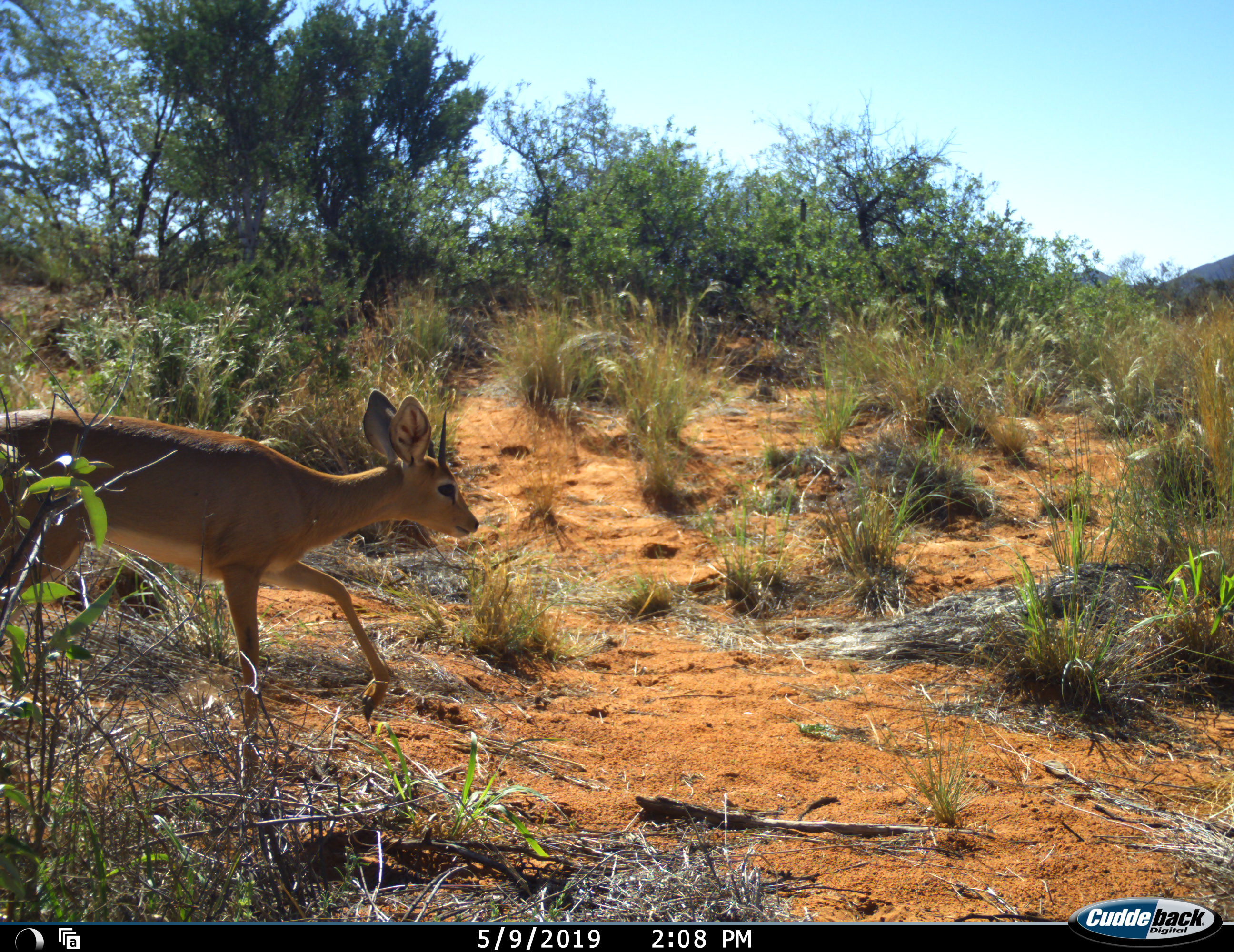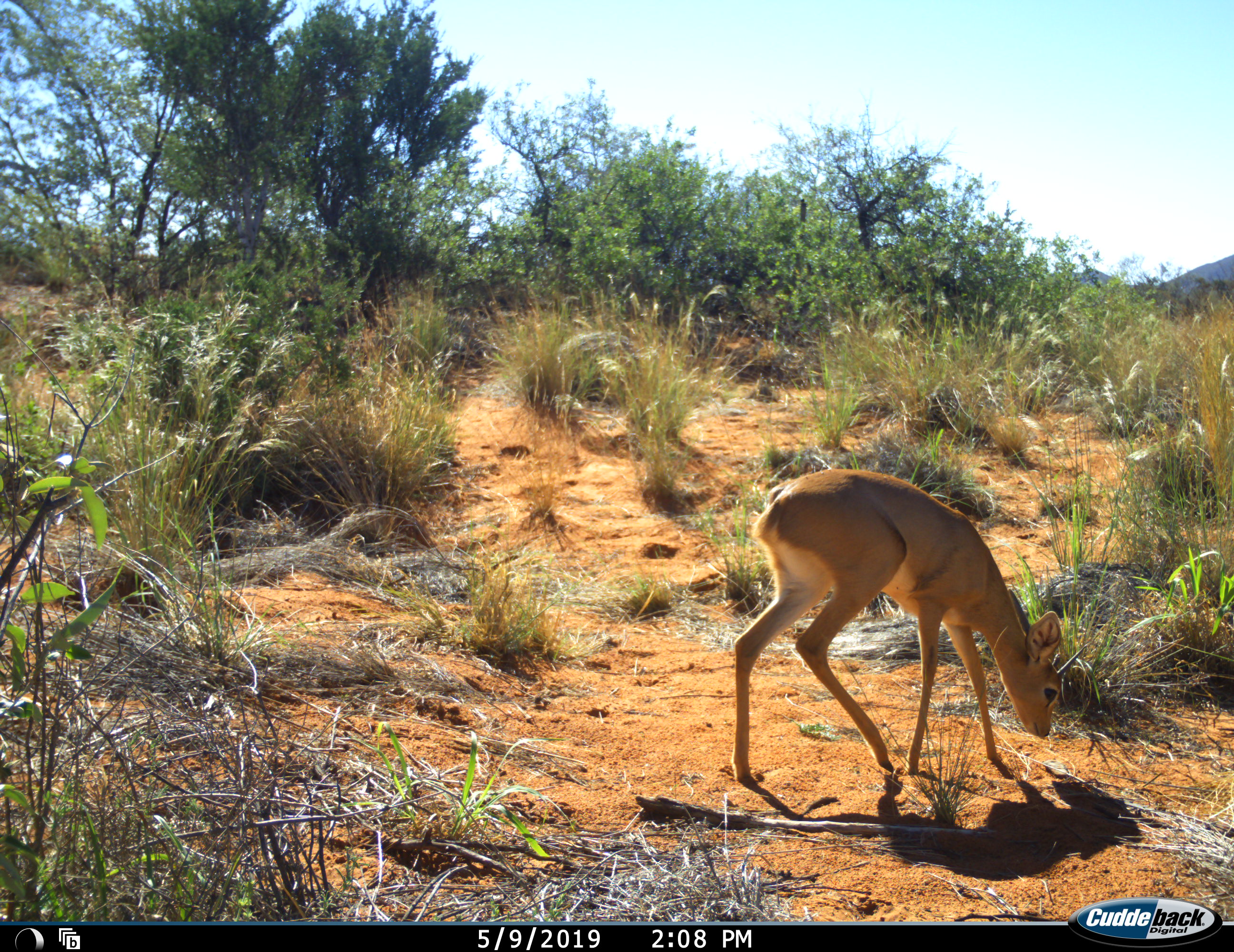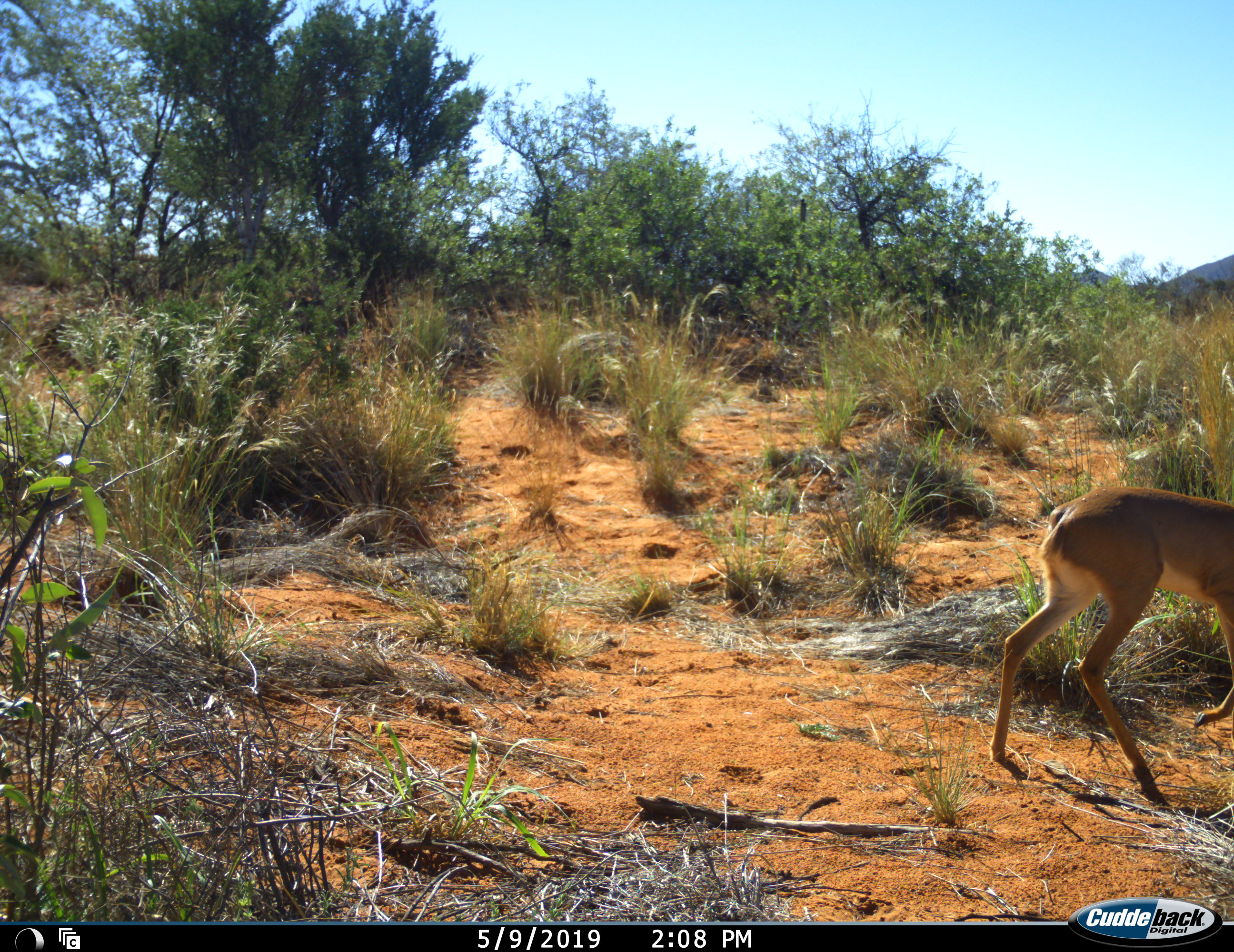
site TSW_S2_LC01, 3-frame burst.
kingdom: Animalia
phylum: Chordata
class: Mammalia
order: Artiodactyla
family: Bovidae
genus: Raphicerus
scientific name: Raphicerus campestris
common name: steenbok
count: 1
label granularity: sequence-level